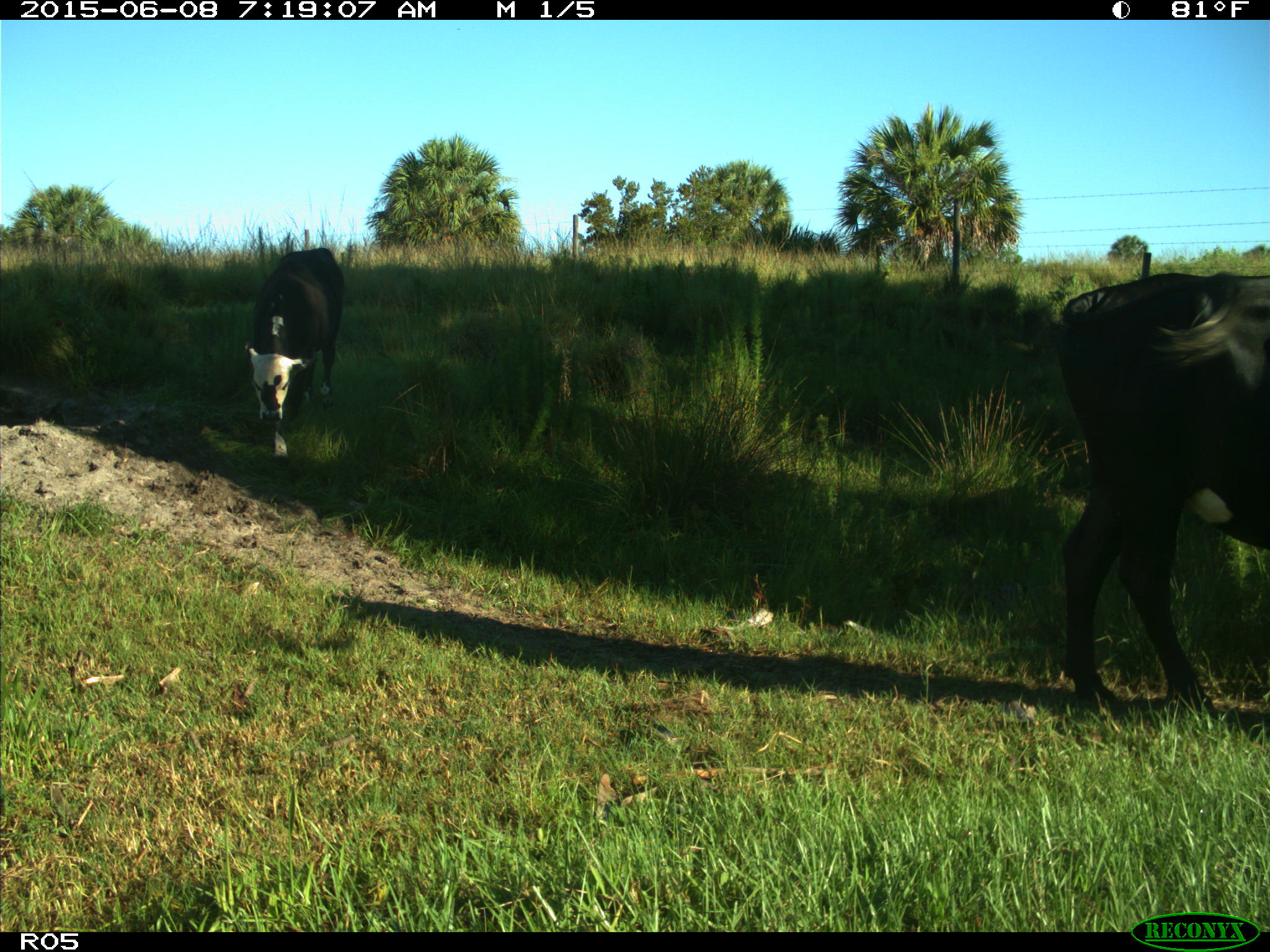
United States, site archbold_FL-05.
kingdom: Animalia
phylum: Chordata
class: Mammalia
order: Artiodactyla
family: Bovidae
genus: Bos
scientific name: Bos taurus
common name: domestic cow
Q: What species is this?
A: Bos taurus (domestic cow).